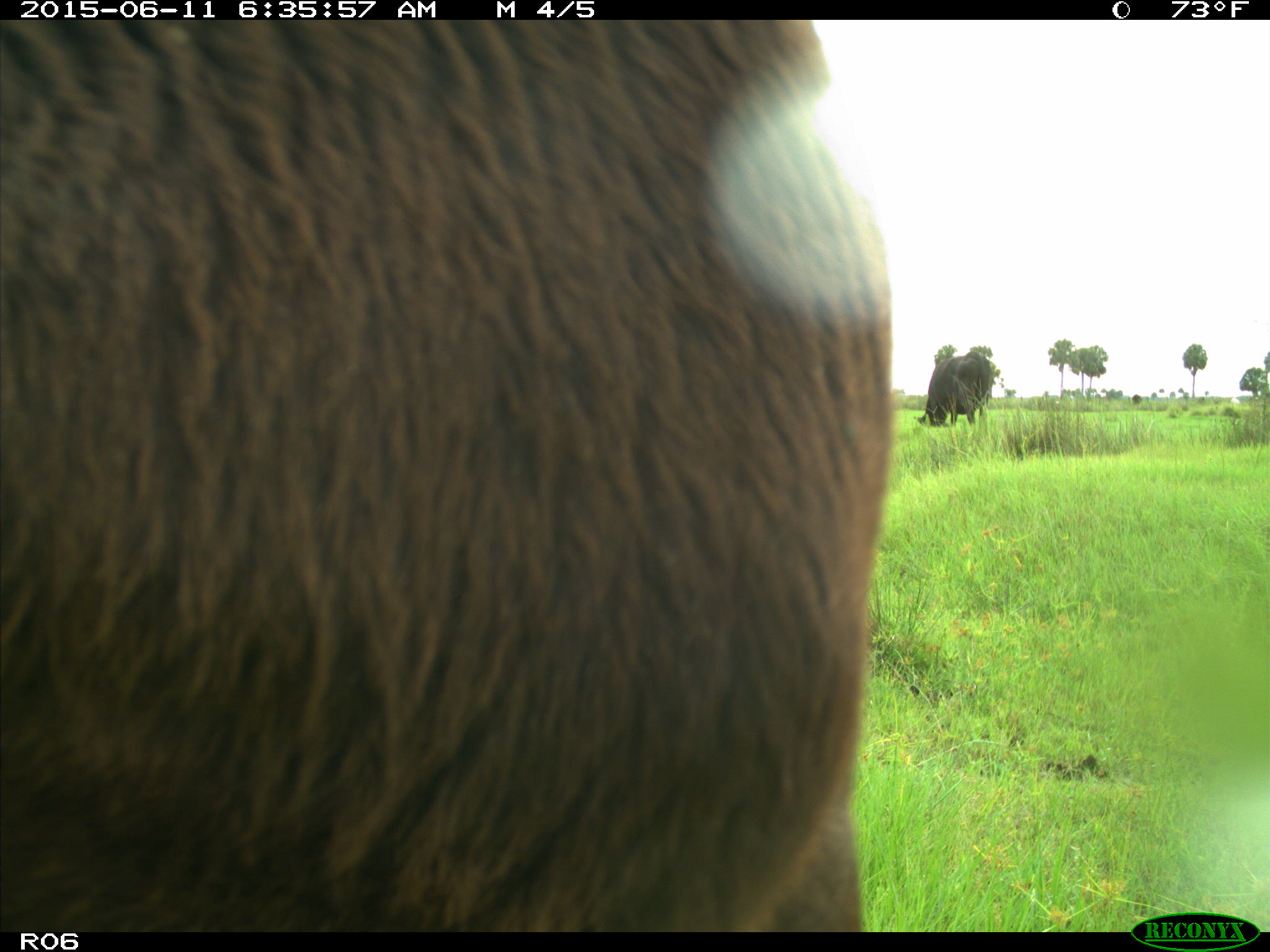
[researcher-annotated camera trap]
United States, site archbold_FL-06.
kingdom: Animalia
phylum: Chordata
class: Mammalia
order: Artiodactyla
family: Bovidae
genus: Bos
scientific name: Bos taurus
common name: domestic cow